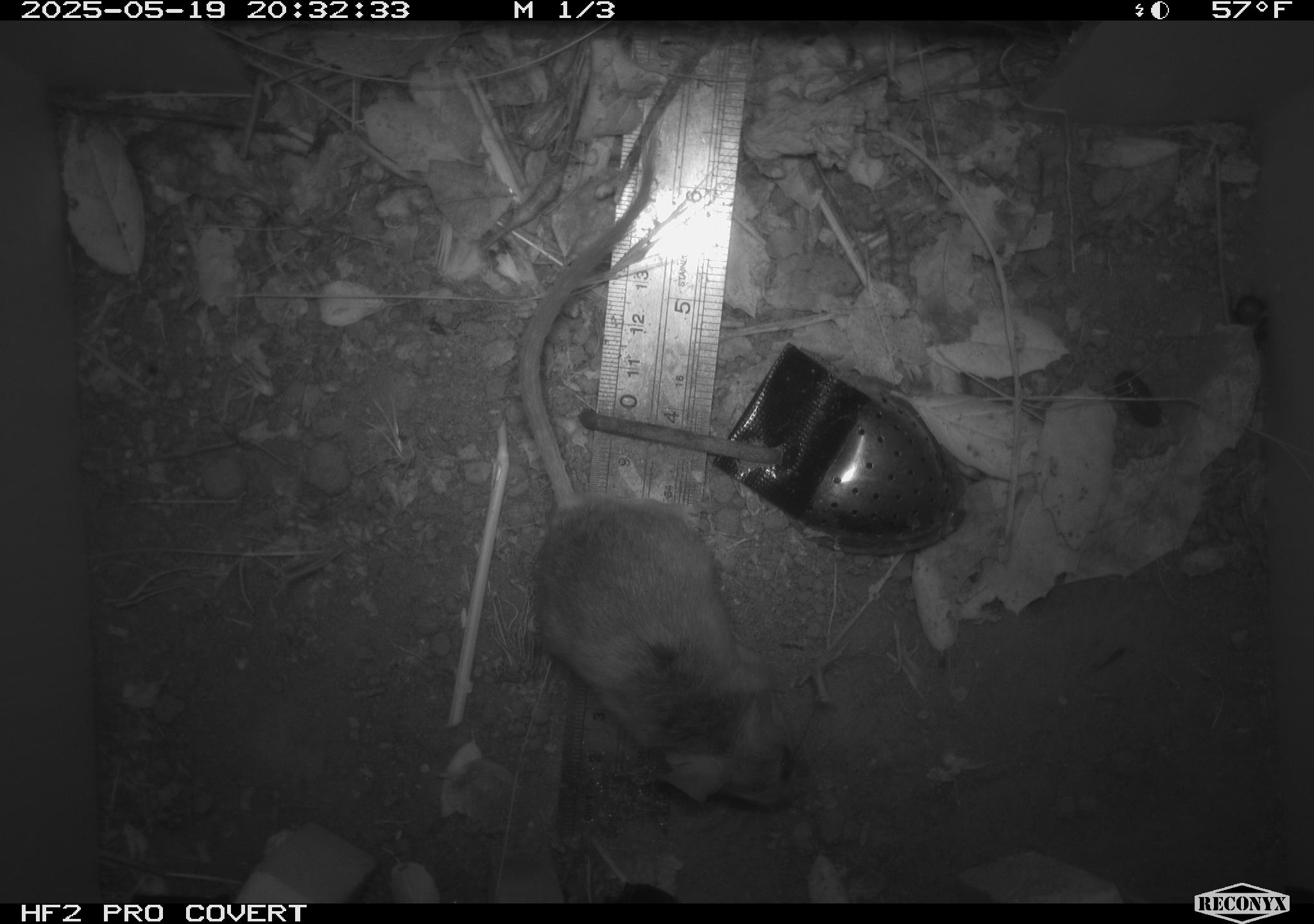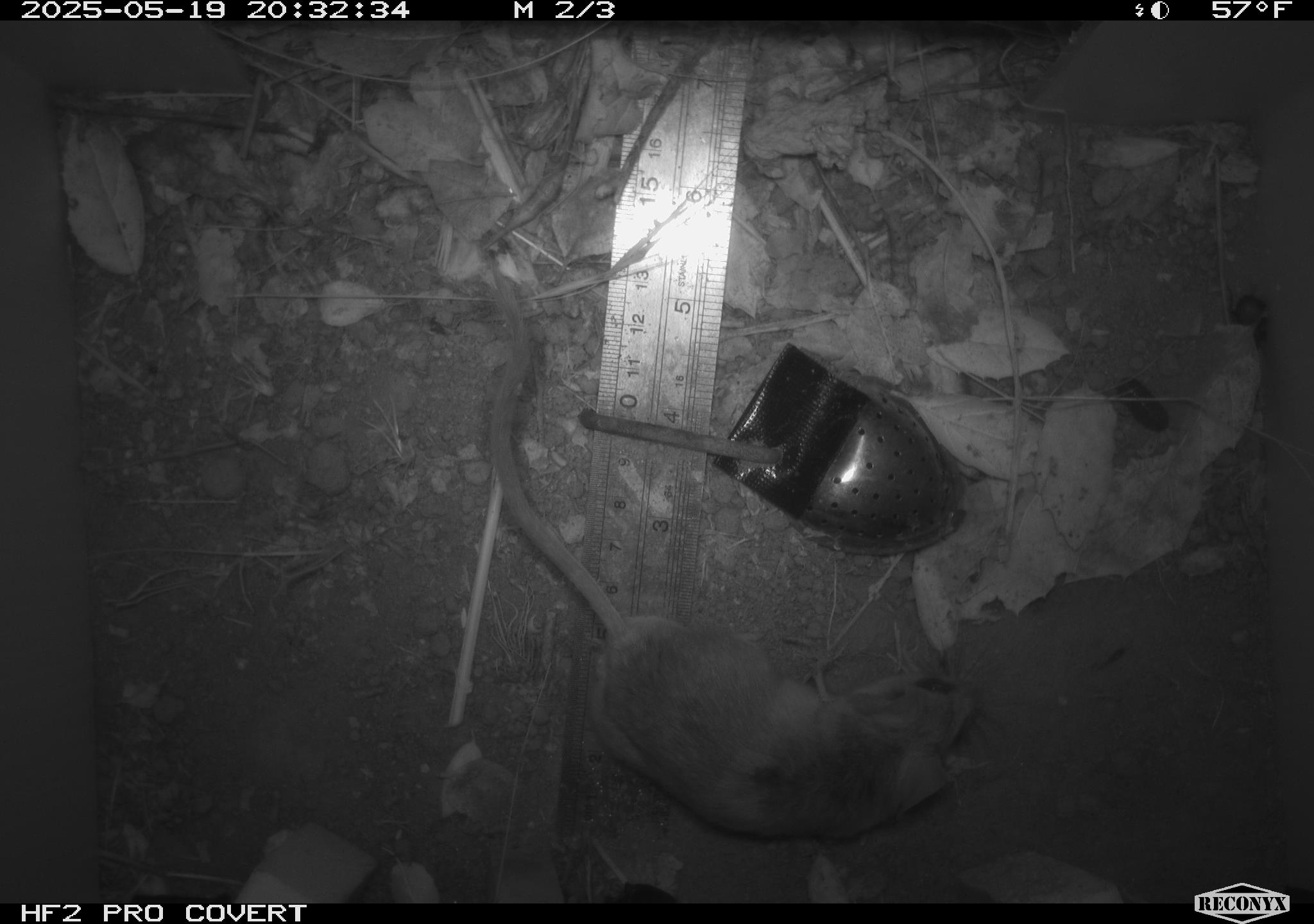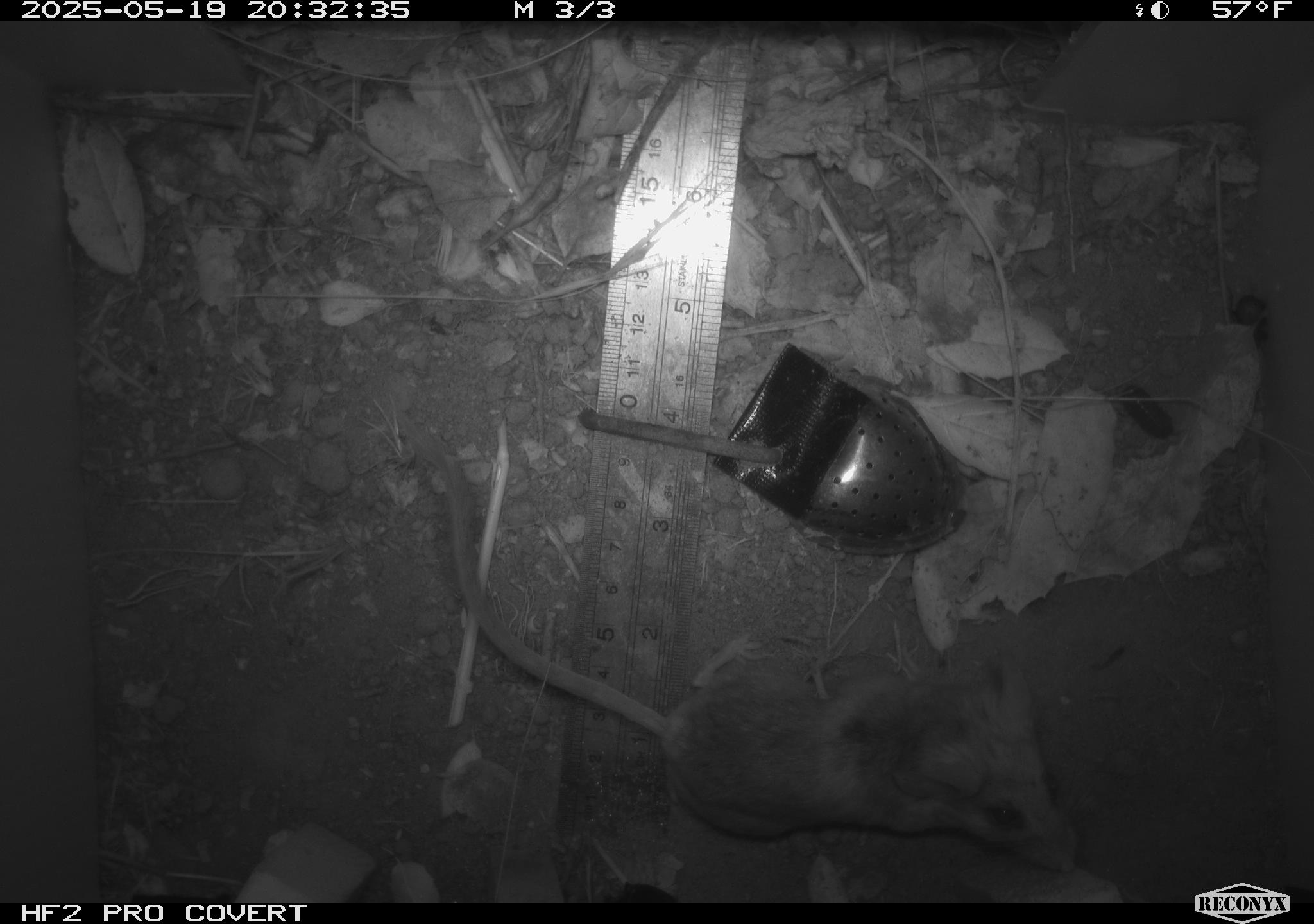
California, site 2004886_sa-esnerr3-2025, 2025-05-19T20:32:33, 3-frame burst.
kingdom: Animalia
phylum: Chordata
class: Mammalia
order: Rodentia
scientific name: Rodentia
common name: rodent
Rodent (Rodentia).